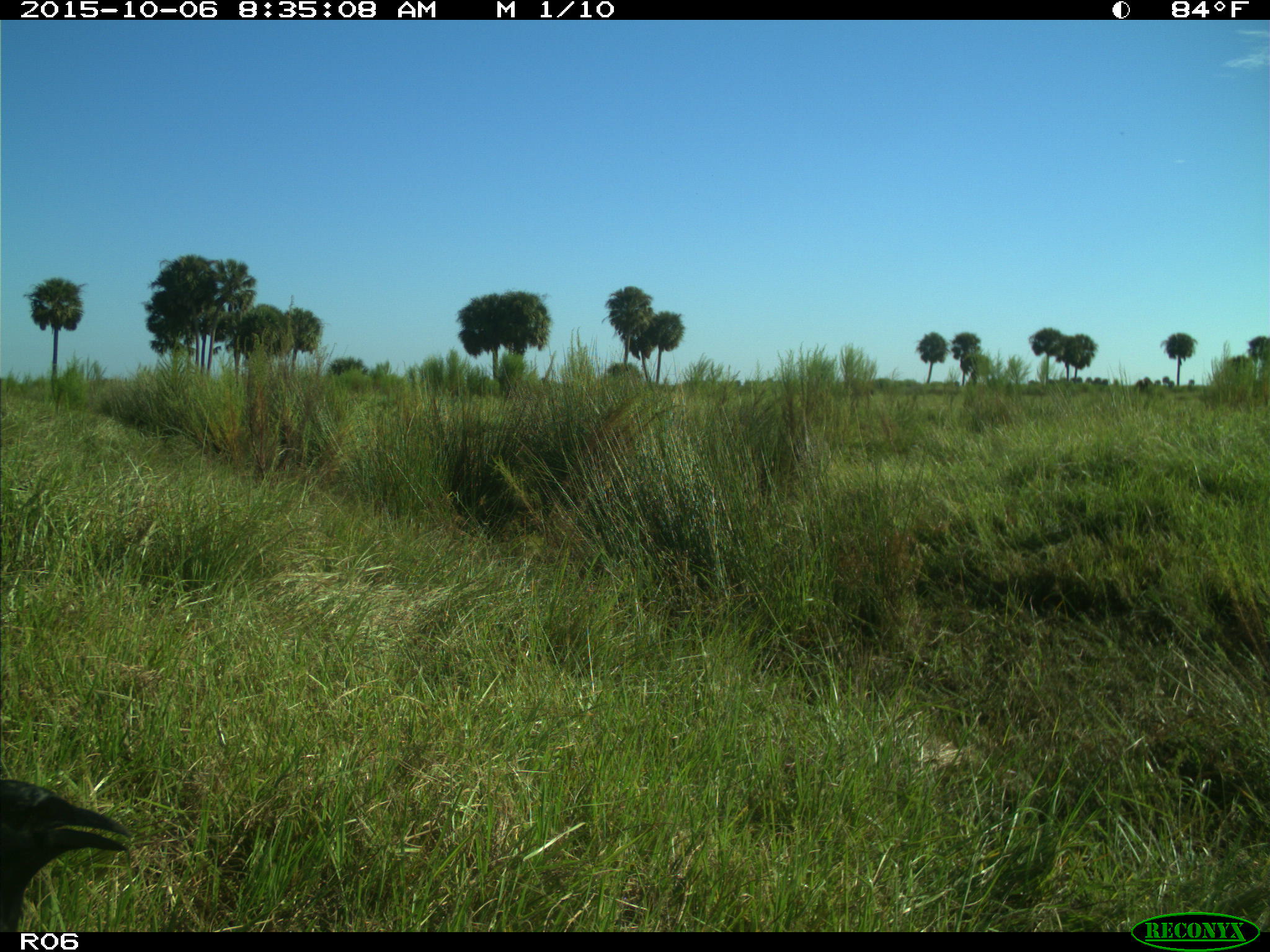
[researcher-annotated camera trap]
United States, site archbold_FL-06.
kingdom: Animalia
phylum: Chordata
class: Aves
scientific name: Aves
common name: birds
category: unidentified bird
Unidentified bird (birds) (Aves).